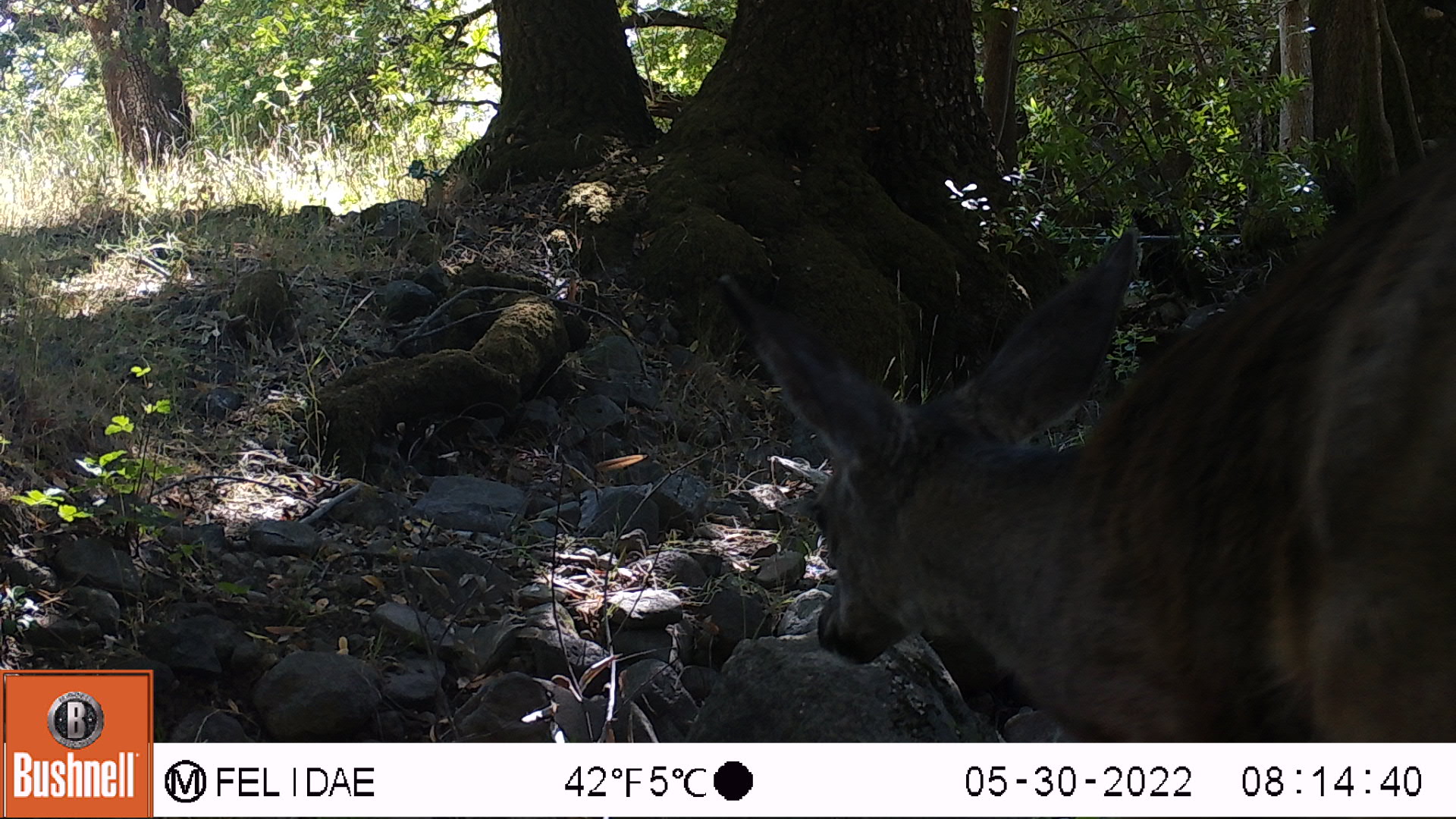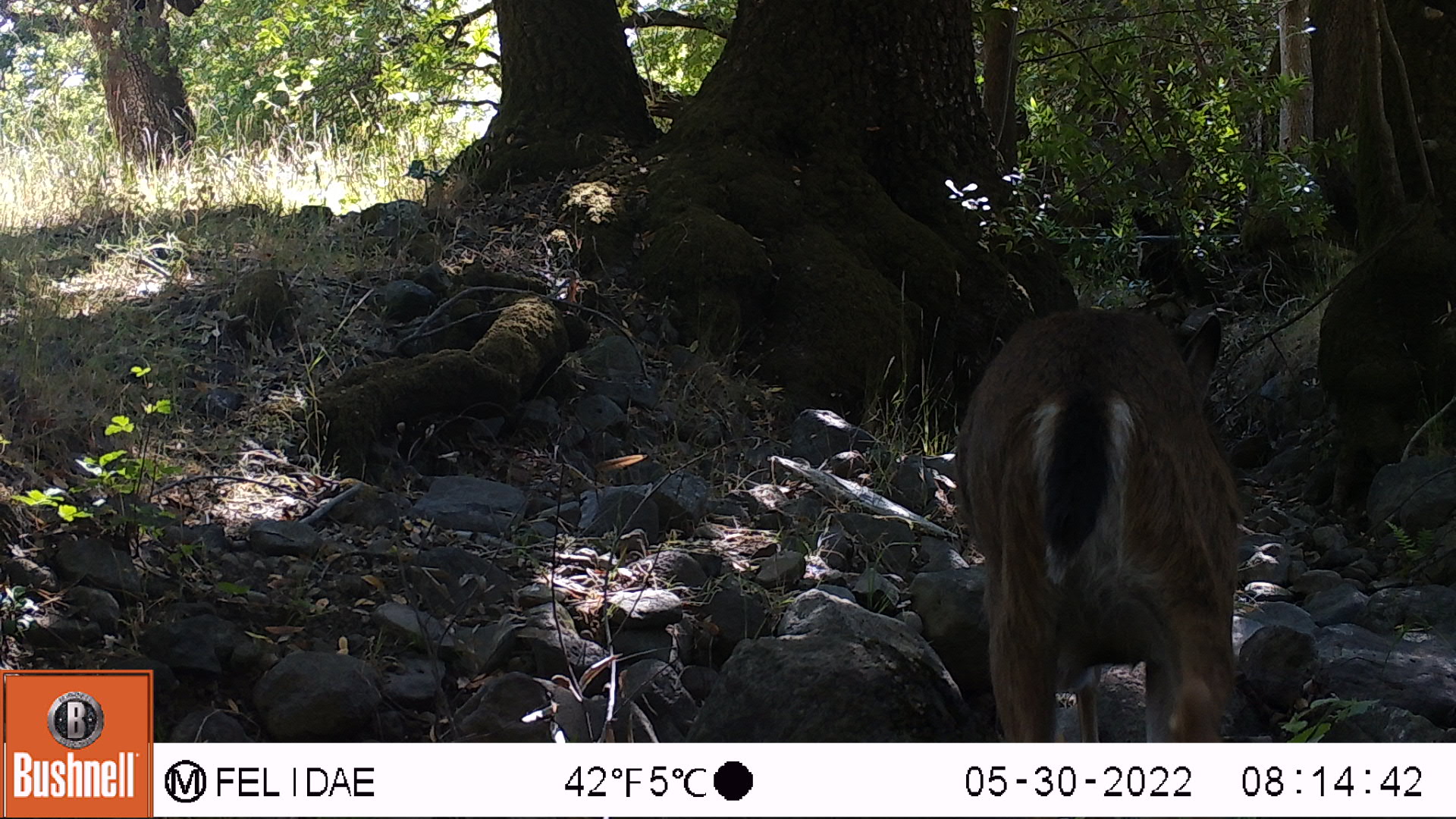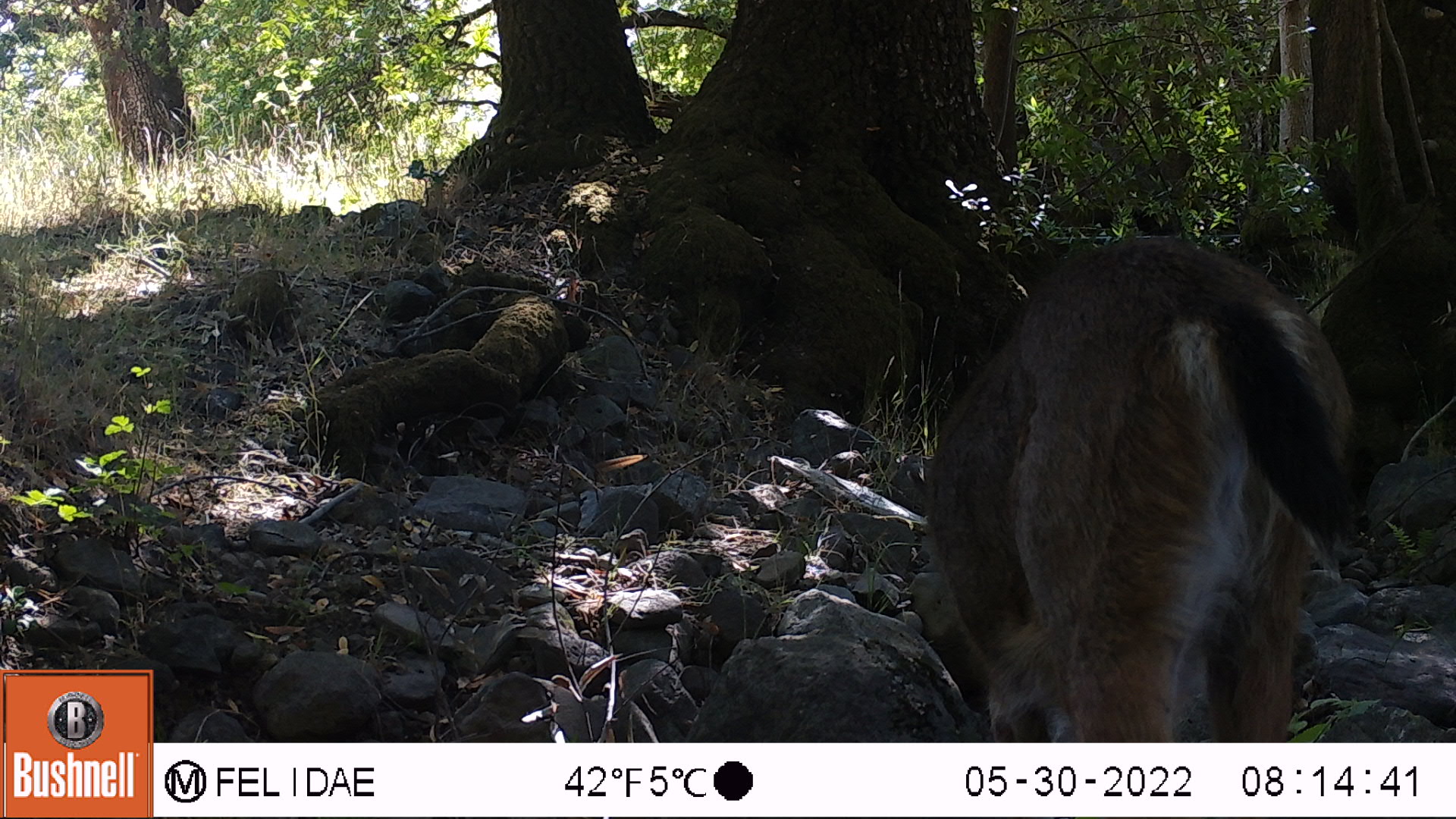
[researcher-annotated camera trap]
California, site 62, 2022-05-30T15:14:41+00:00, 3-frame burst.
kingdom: Animalia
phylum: Chordata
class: Mammalia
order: Artiodactyla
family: Cervidae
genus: Odocoileus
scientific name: Odocoileus hemionus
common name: mule deer